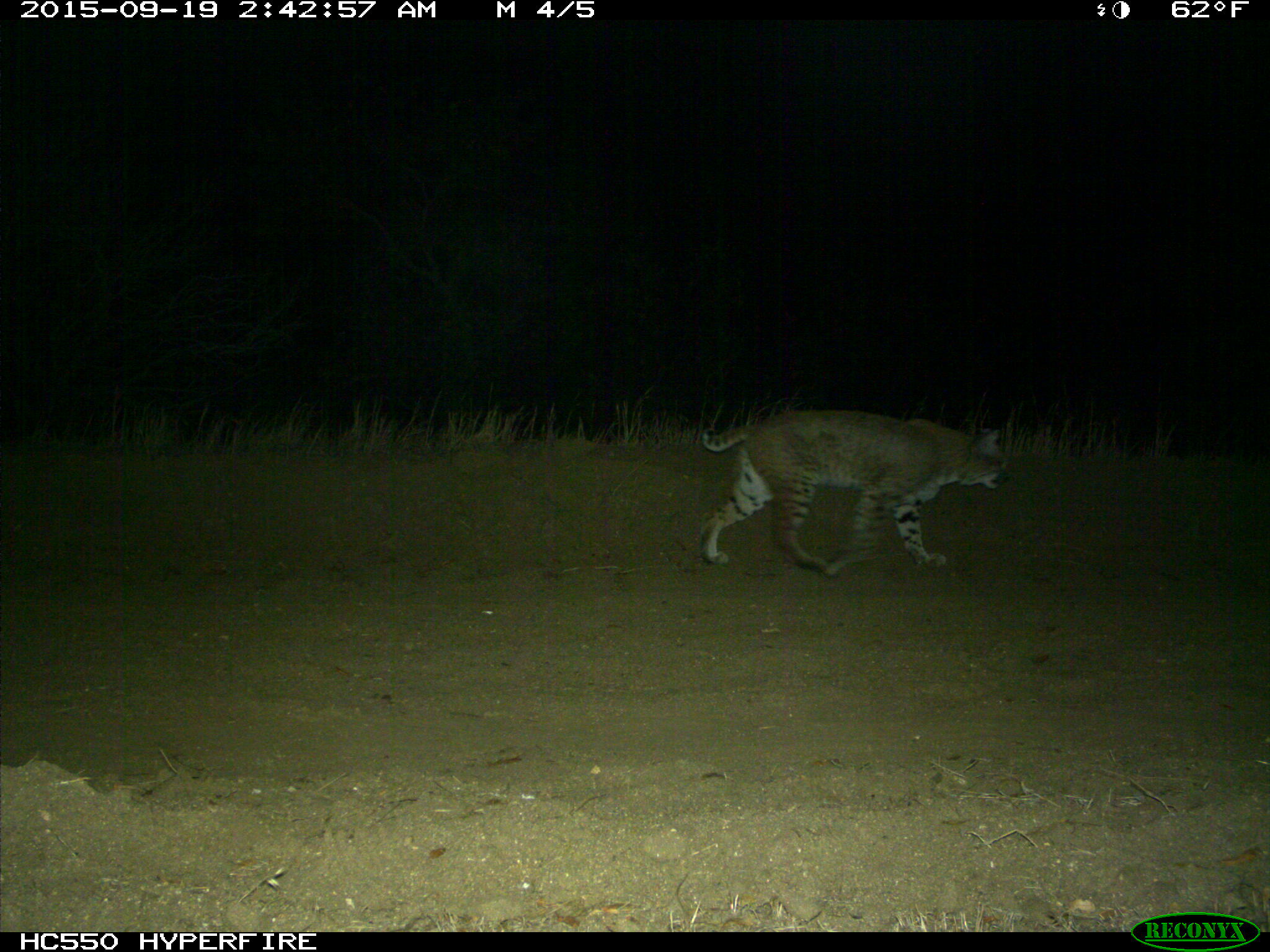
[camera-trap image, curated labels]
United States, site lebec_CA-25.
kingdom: Animalia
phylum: Chordata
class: Mammalia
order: Carnivora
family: Felidae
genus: Lynx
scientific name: Lynx rufus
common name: bobcat